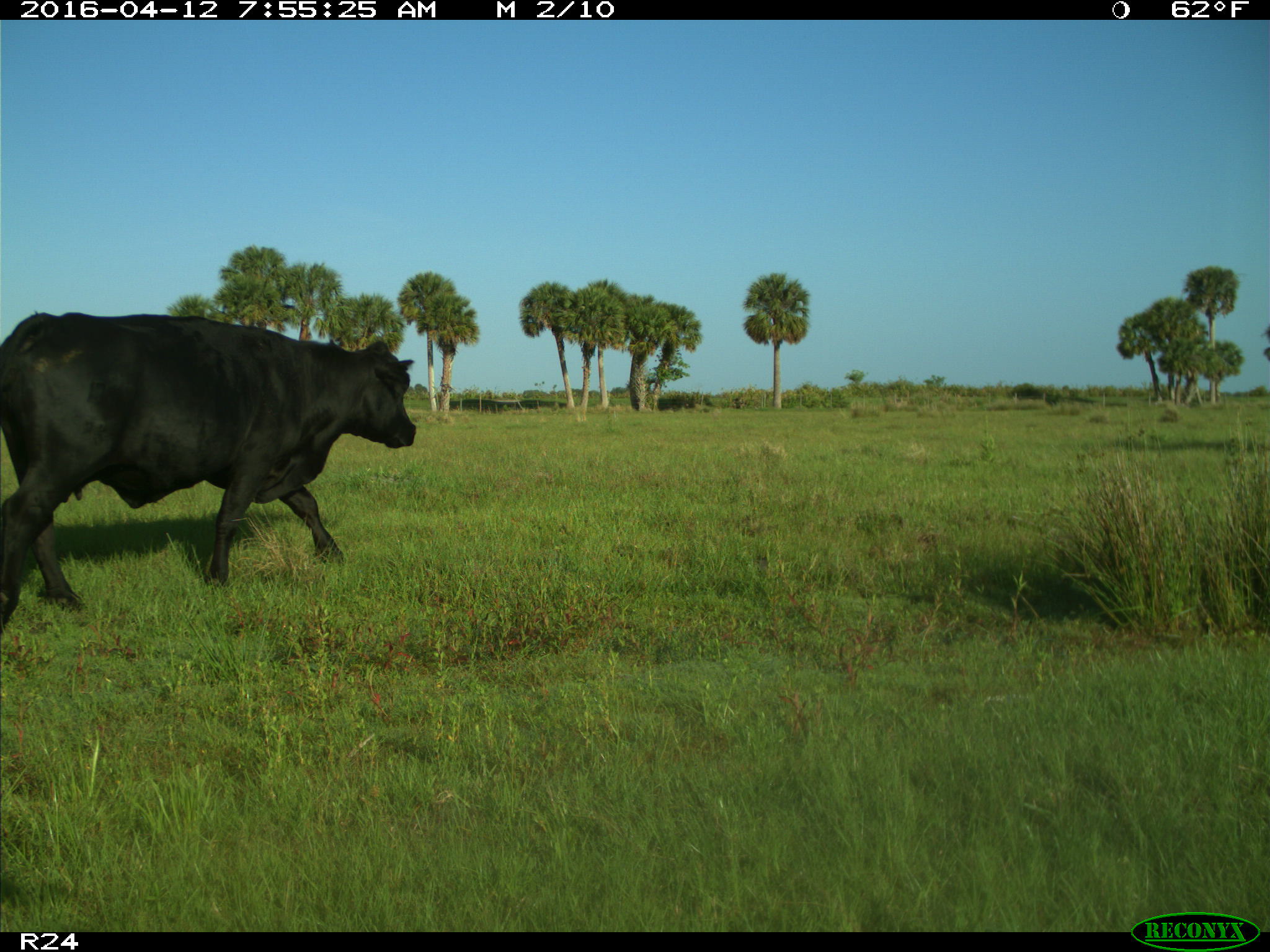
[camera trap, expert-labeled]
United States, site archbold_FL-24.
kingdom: Animalia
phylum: Chordata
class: Mammalia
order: Artiodactyla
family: Bovidae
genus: Bos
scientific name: Bos taurus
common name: domestic cow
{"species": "Bos taurus (domestic cow)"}